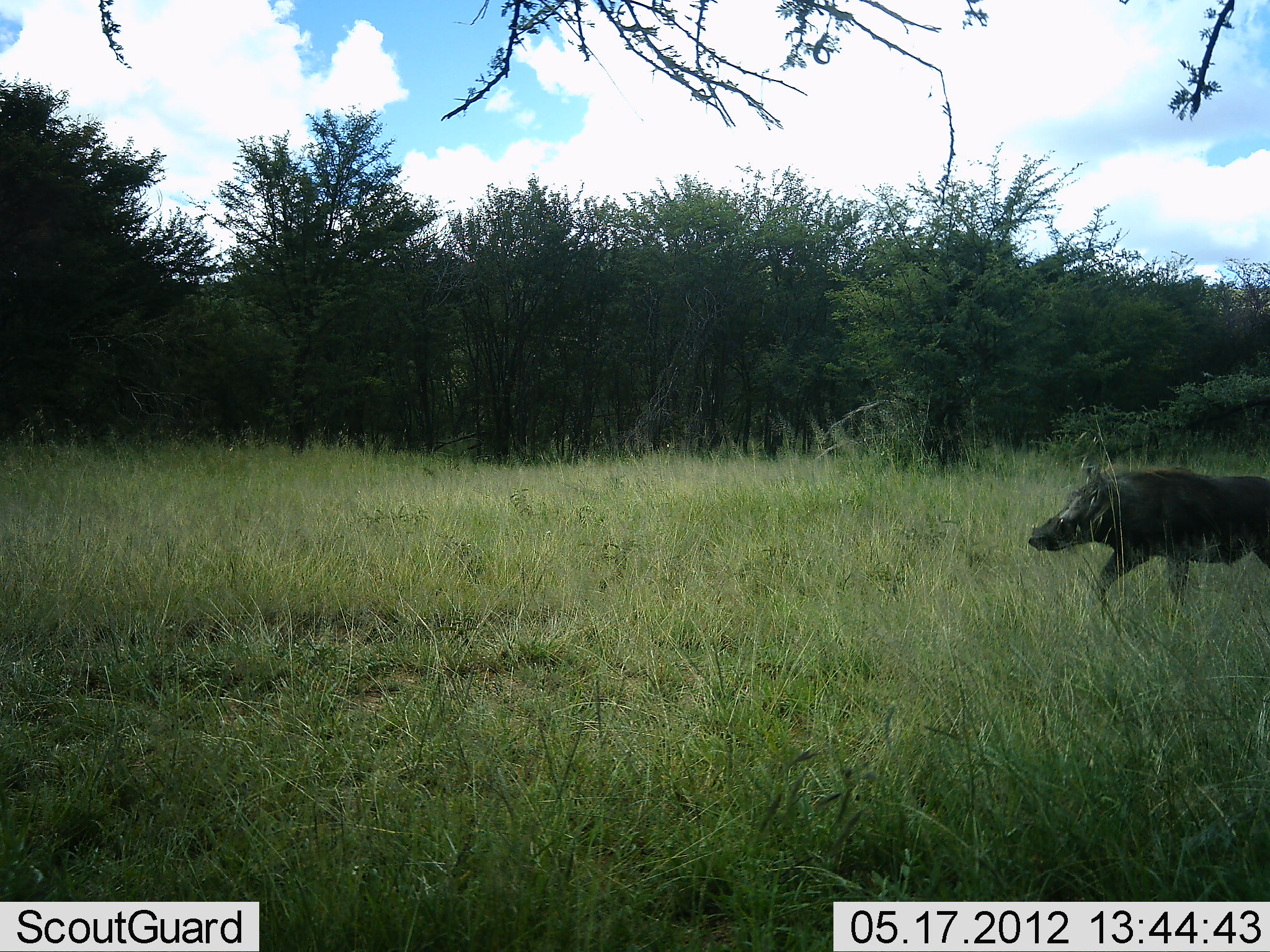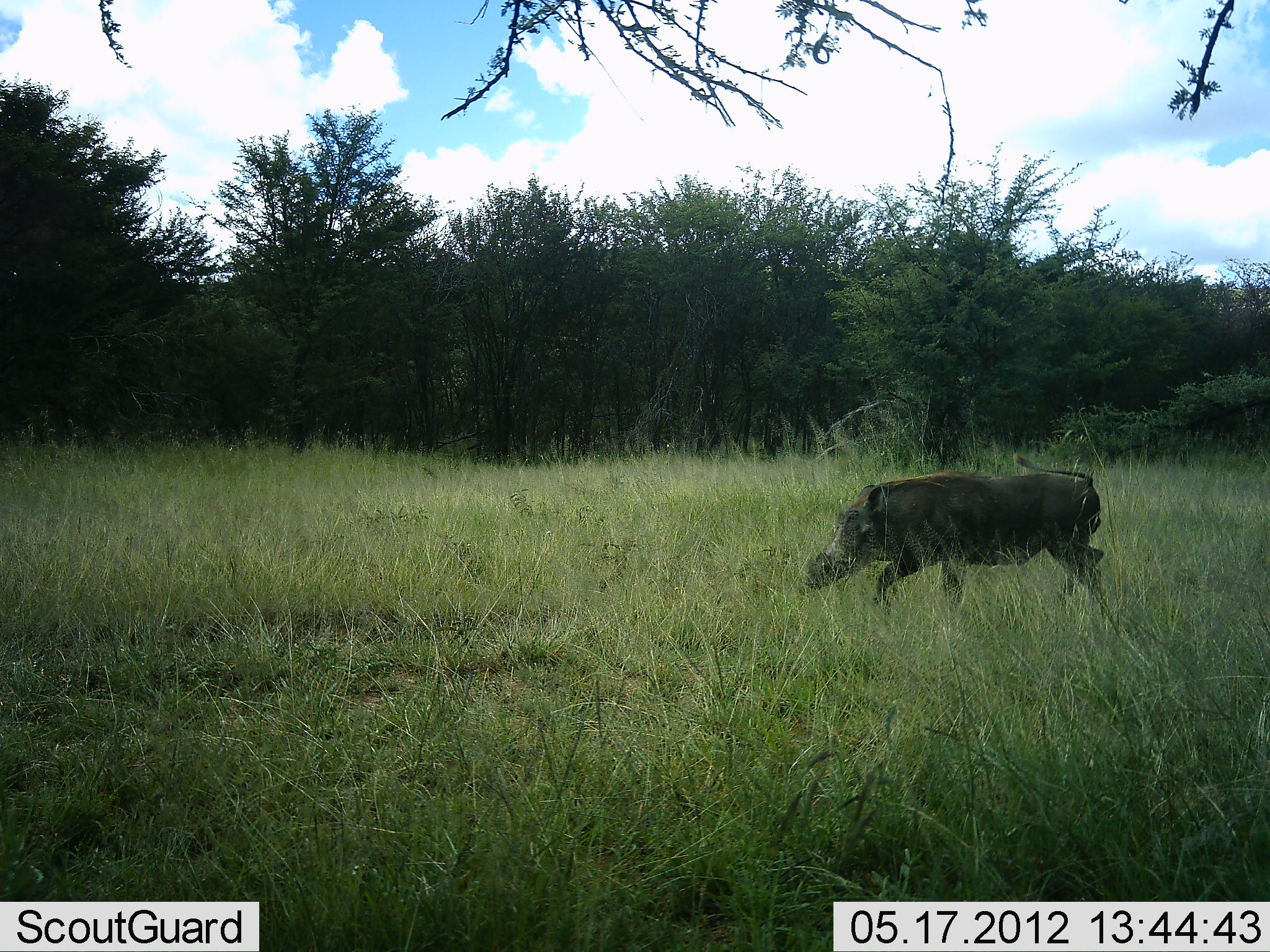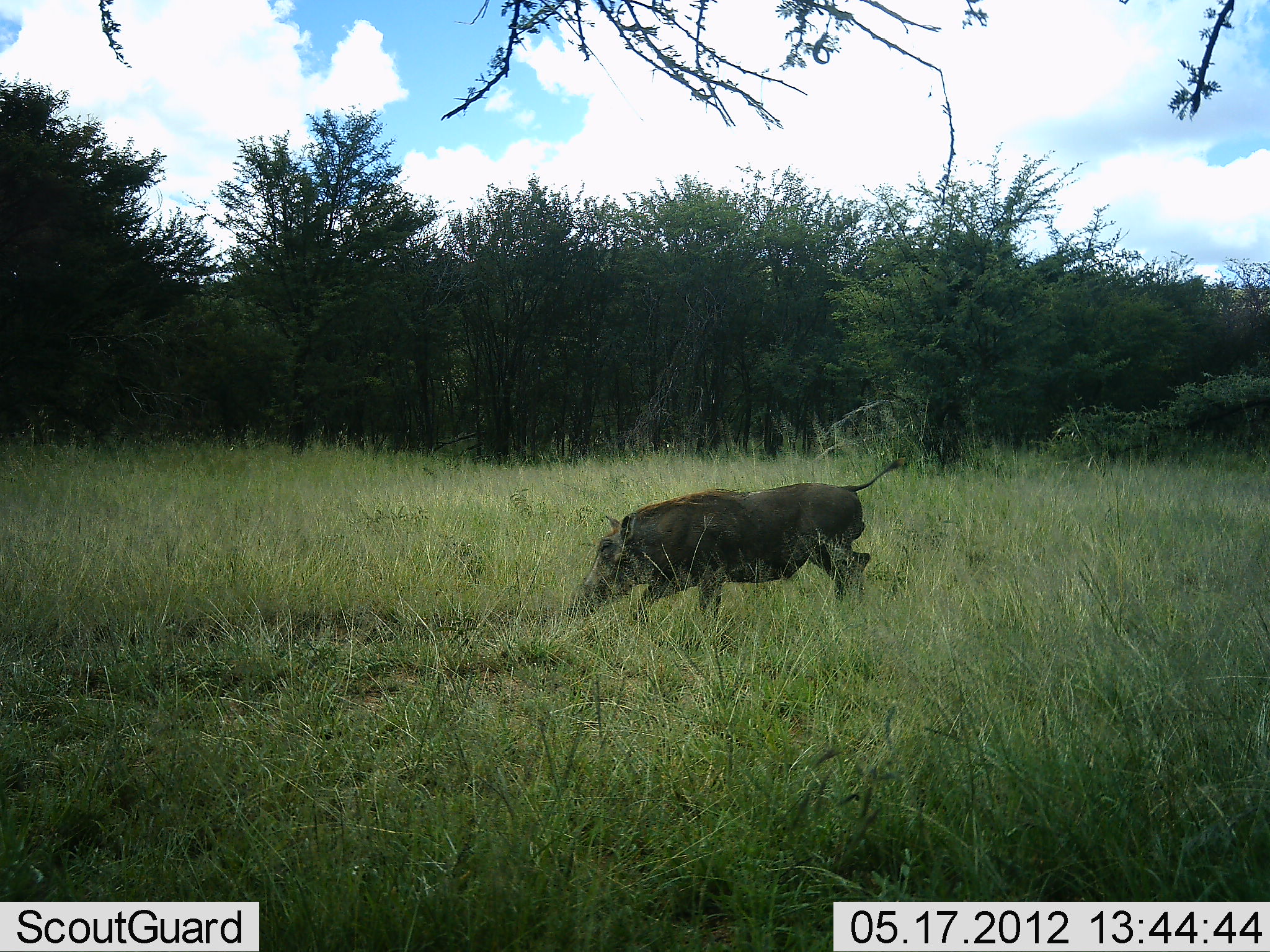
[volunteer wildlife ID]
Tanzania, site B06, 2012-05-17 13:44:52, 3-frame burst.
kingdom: Animalia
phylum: Chordata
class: Mammalia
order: Artiodactyla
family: Suidae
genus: Phacochoerus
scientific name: Phacochoerus africanus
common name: warthog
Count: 1.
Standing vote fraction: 0%.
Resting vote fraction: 0%.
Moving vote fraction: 100%.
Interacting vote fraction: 0%.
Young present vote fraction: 0%.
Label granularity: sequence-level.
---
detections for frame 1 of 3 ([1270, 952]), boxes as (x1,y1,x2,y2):
animal: (1027,462,1269,611)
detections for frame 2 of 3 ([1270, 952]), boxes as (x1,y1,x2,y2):
animal: (804,455,1106,616)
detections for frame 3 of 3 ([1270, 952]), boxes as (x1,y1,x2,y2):
animal: (568,456,905,633)